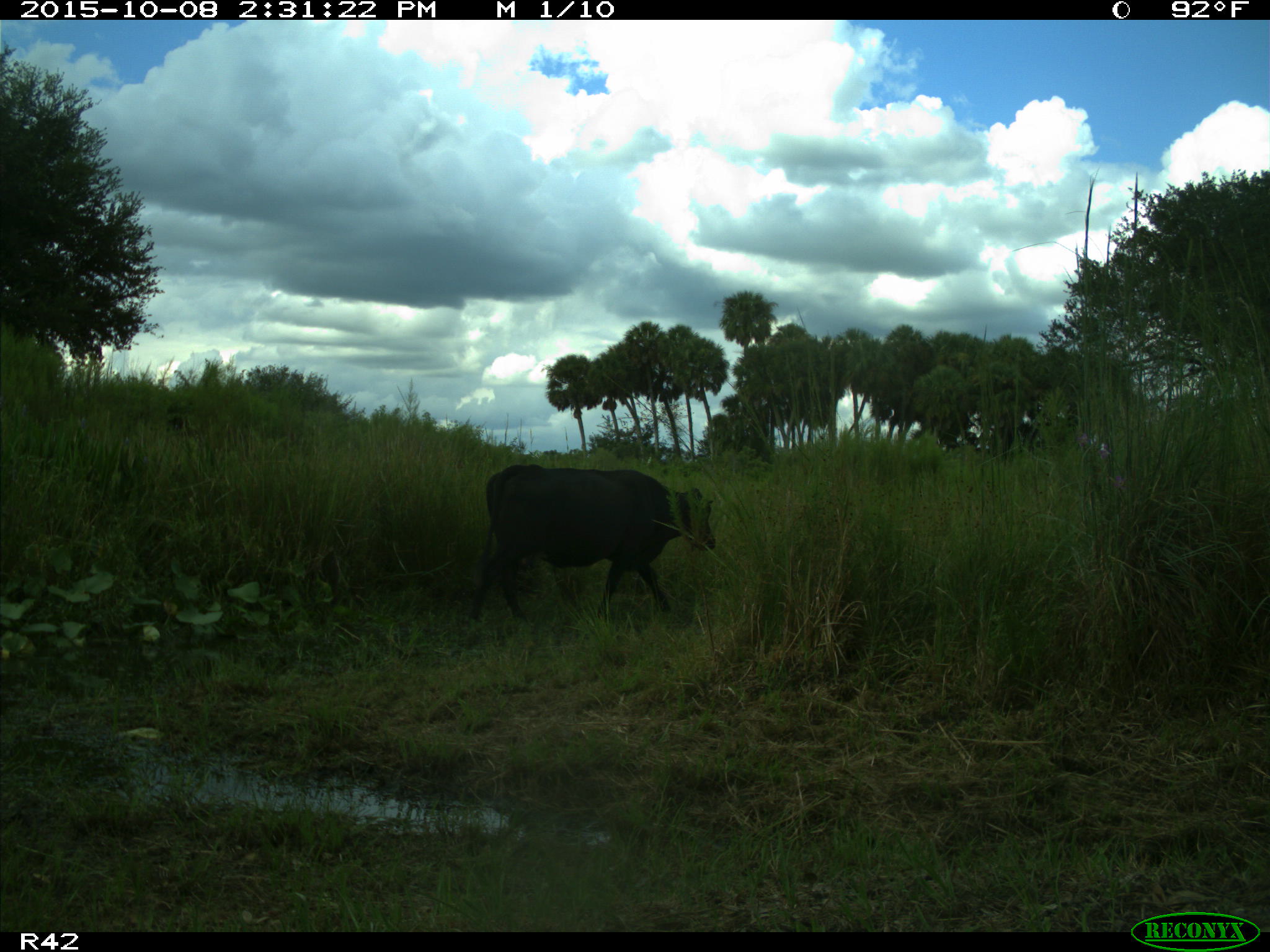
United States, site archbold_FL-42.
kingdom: Animalia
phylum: Chordata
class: Mammalia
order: Artiodactyla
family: Bovidae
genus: Bos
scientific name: Bos taurus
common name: domestic cow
Bos taurus (domestic cow).